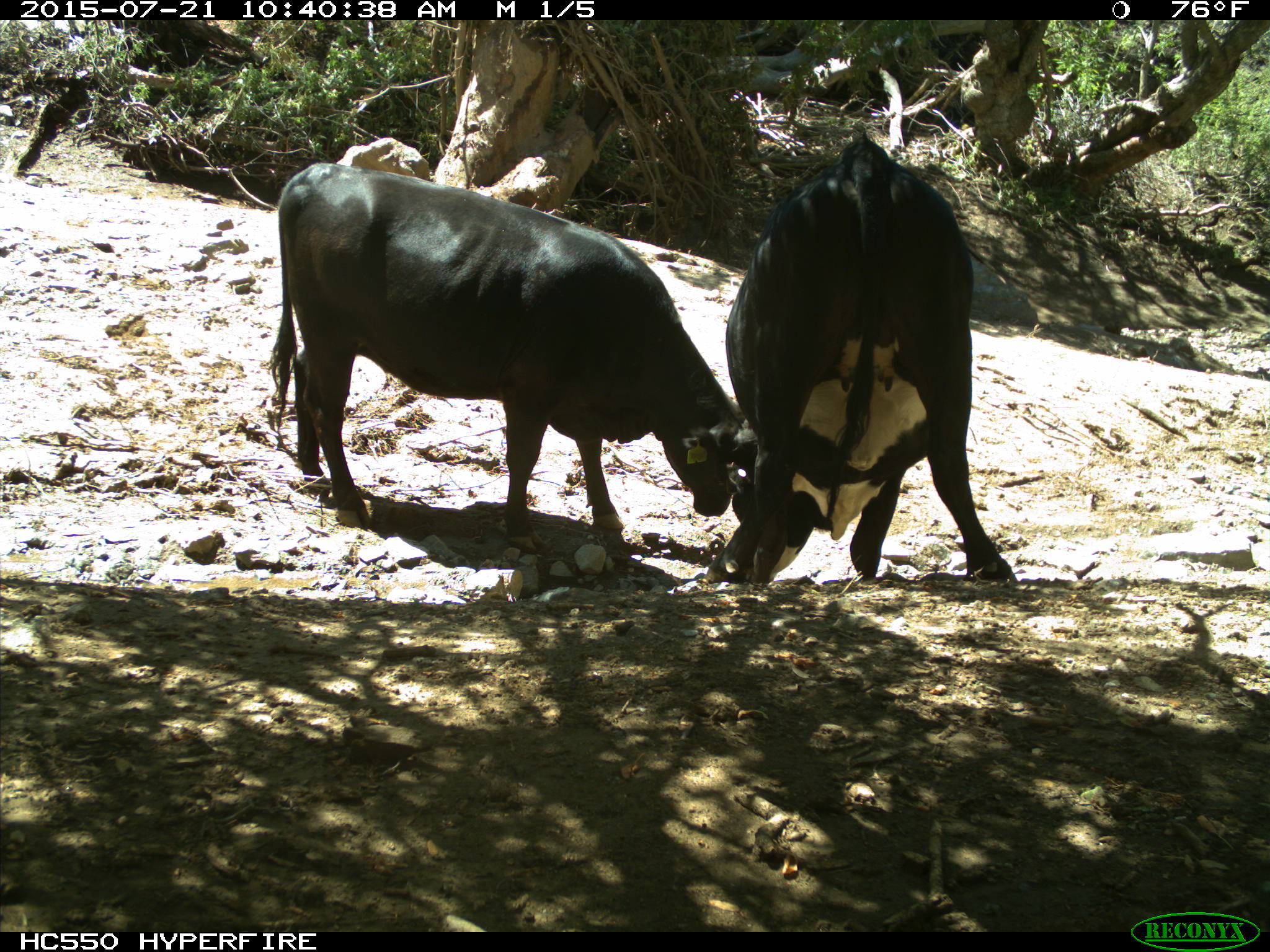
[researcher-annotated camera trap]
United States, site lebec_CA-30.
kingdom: Animalia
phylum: Chordata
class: Mammalia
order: Artiodactyla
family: Bovidae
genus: Bos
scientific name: Bos taurus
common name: domestic cow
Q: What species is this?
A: Bos taurus (domestic cow).